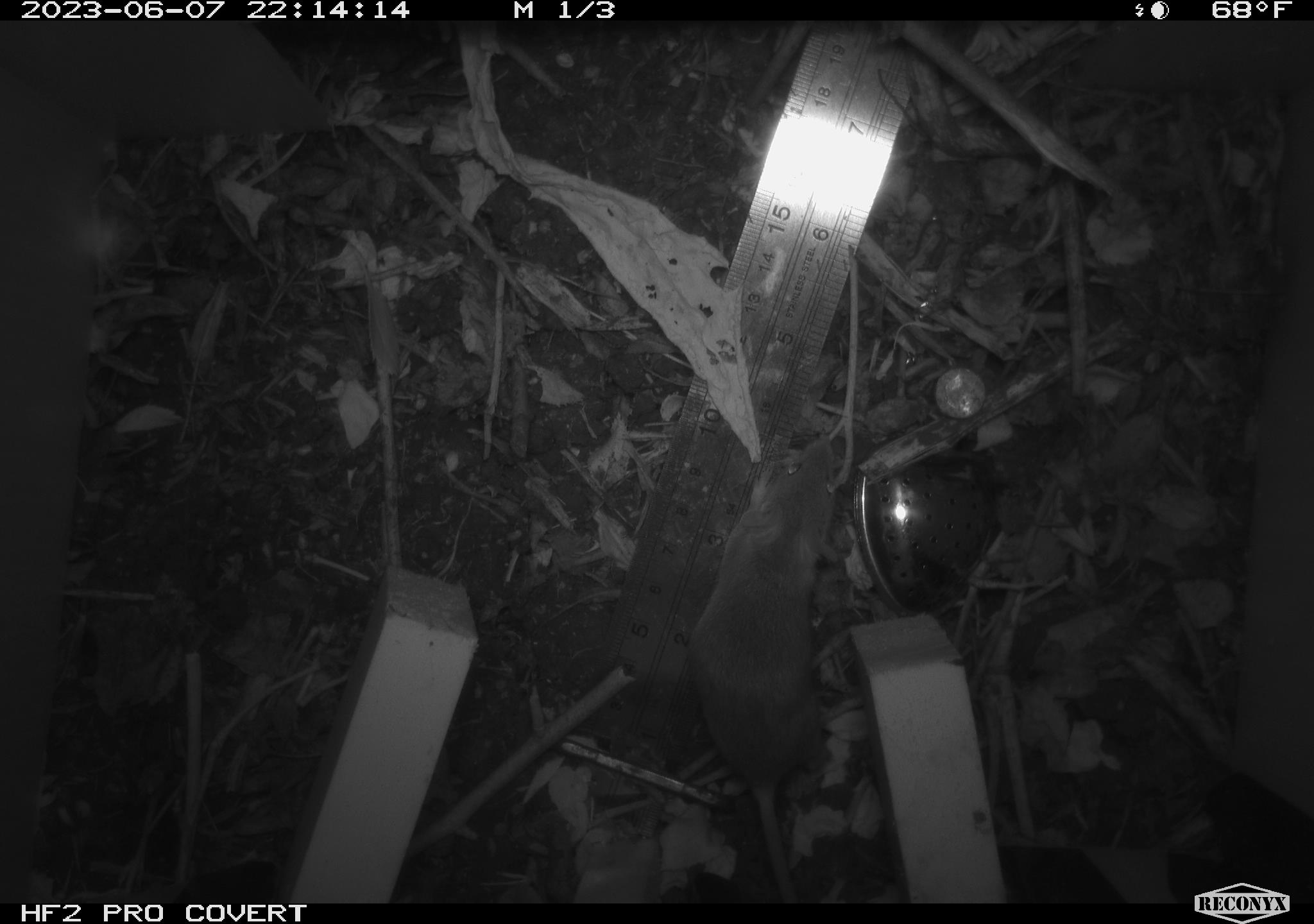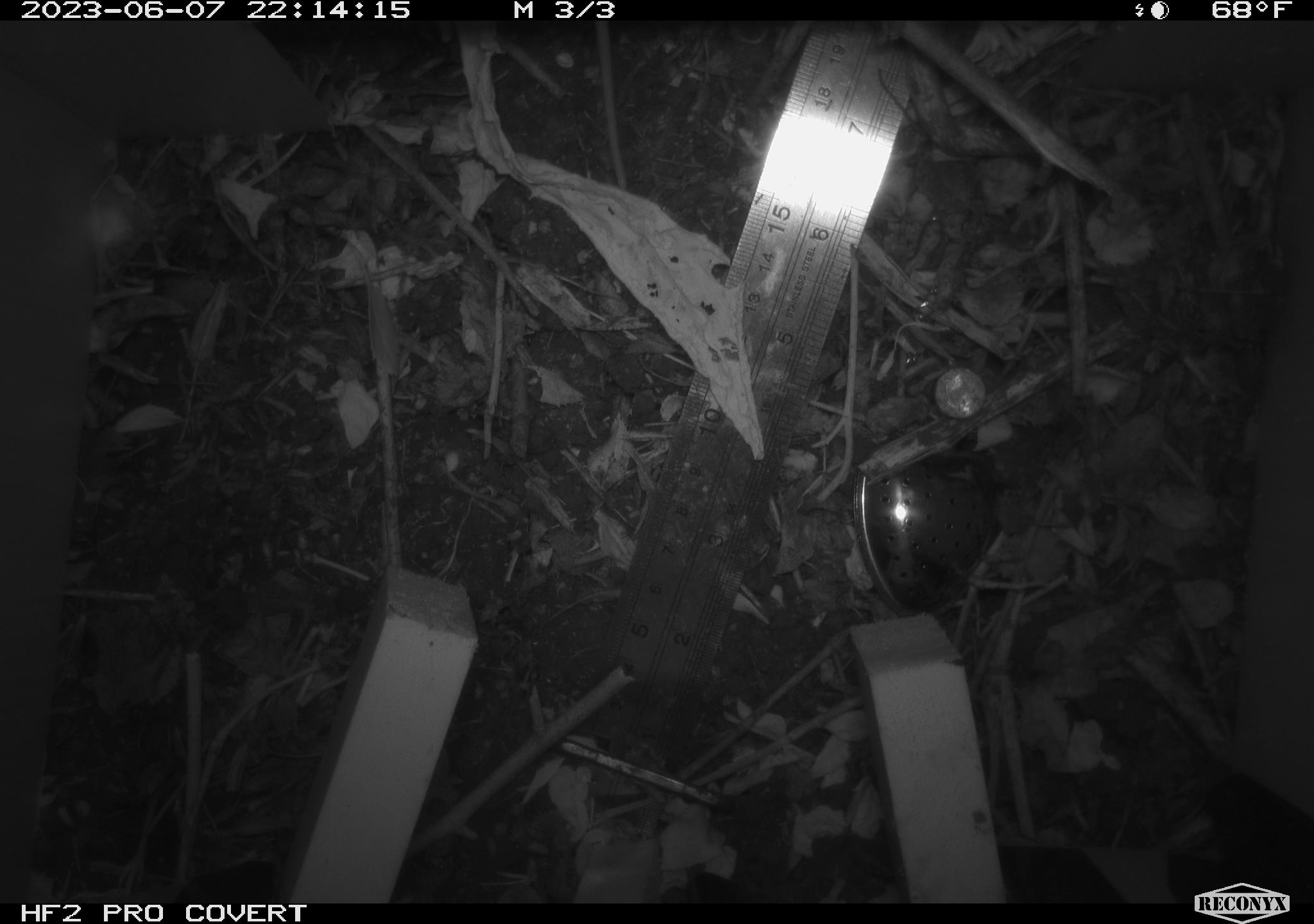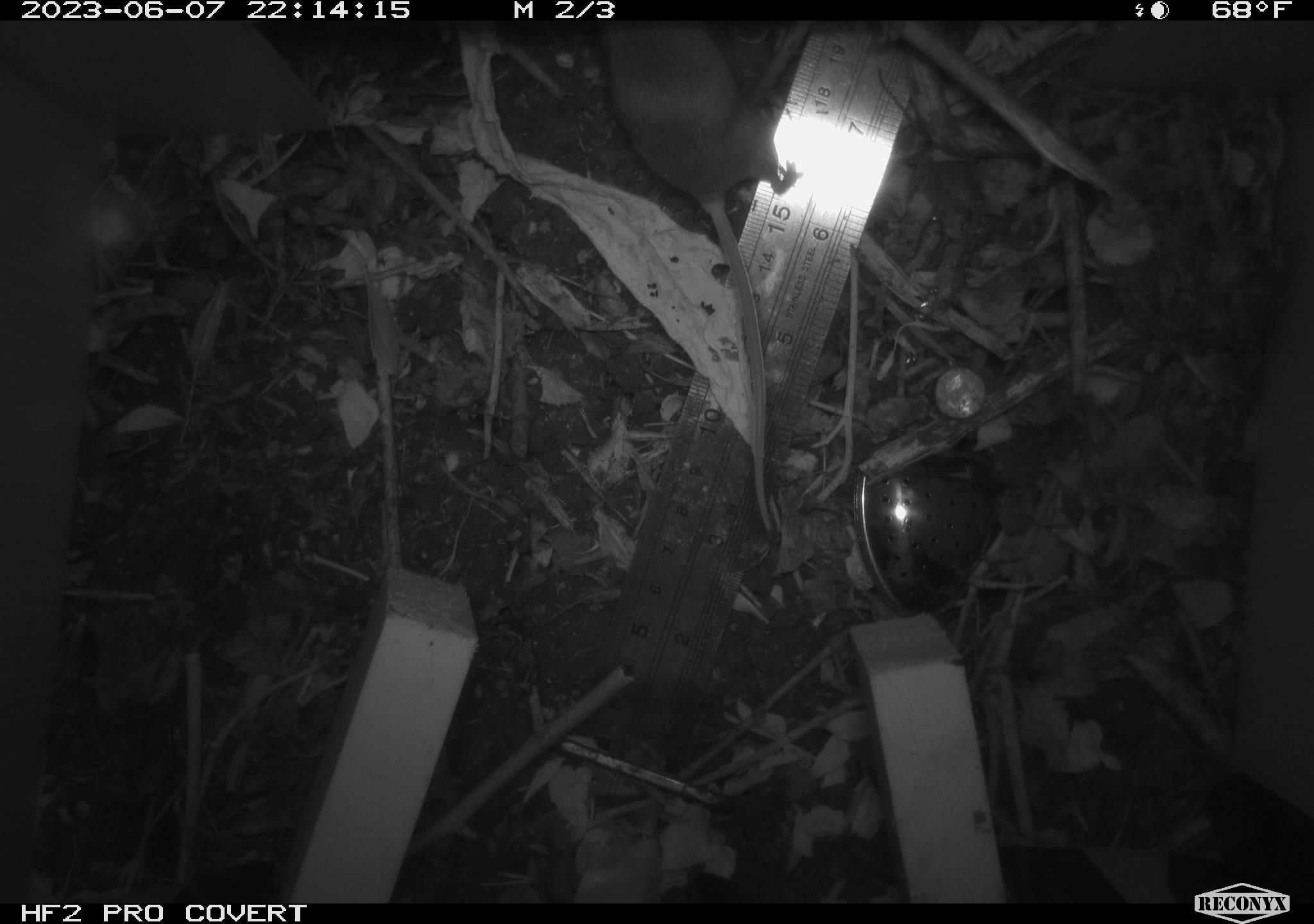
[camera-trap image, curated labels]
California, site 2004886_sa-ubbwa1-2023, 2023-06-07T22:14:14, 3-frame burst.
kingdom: Animalia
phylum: Chordata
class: Mammalia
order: Rodentia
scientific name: Rodentia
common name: rodent